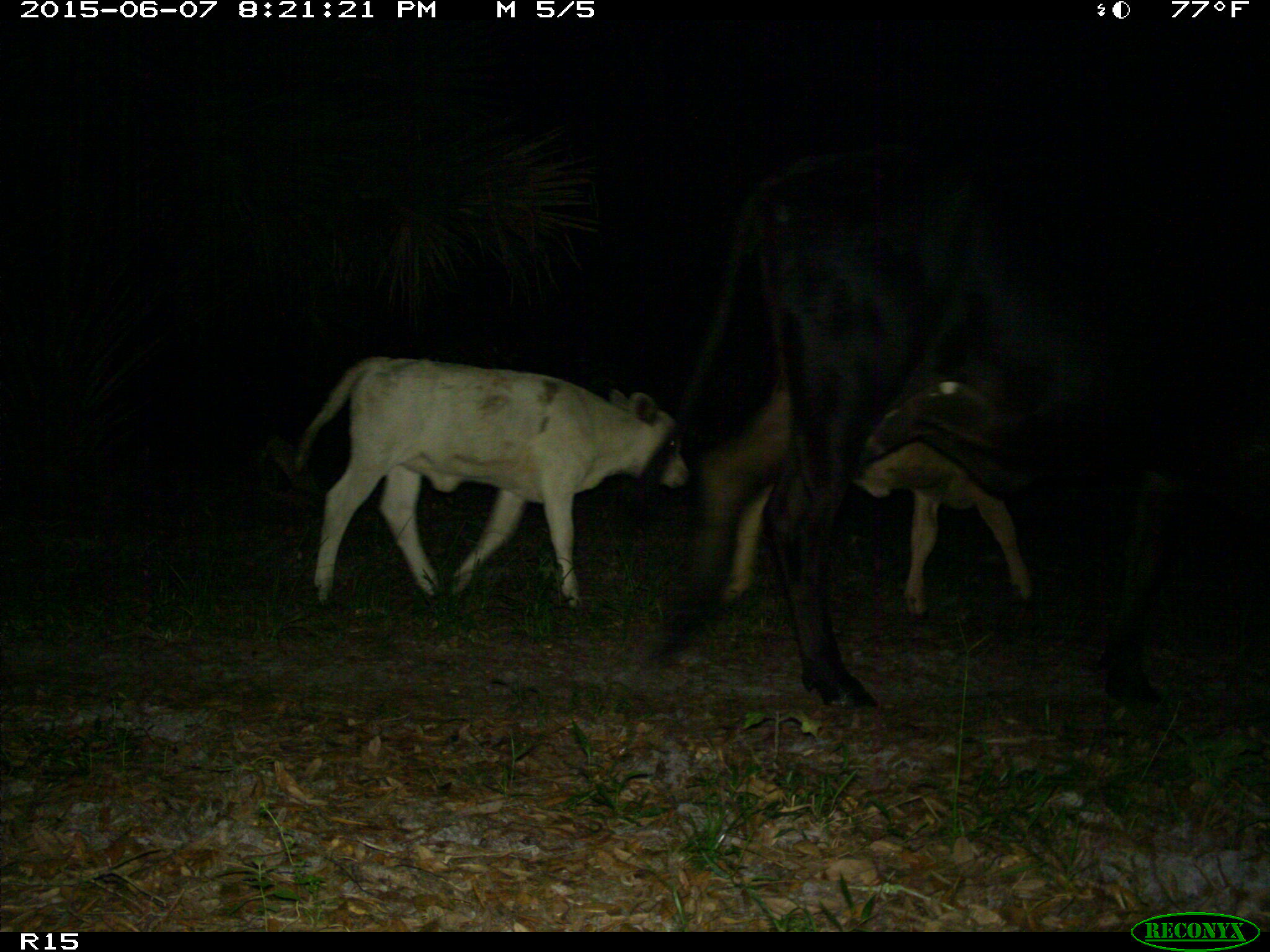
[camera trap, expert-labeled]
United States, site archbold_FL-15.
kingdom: Animalia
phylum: Chordata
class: Mammalia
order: Artiodactyla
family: Bovidae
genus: Bos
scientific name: Bos taurus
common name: domestic cow